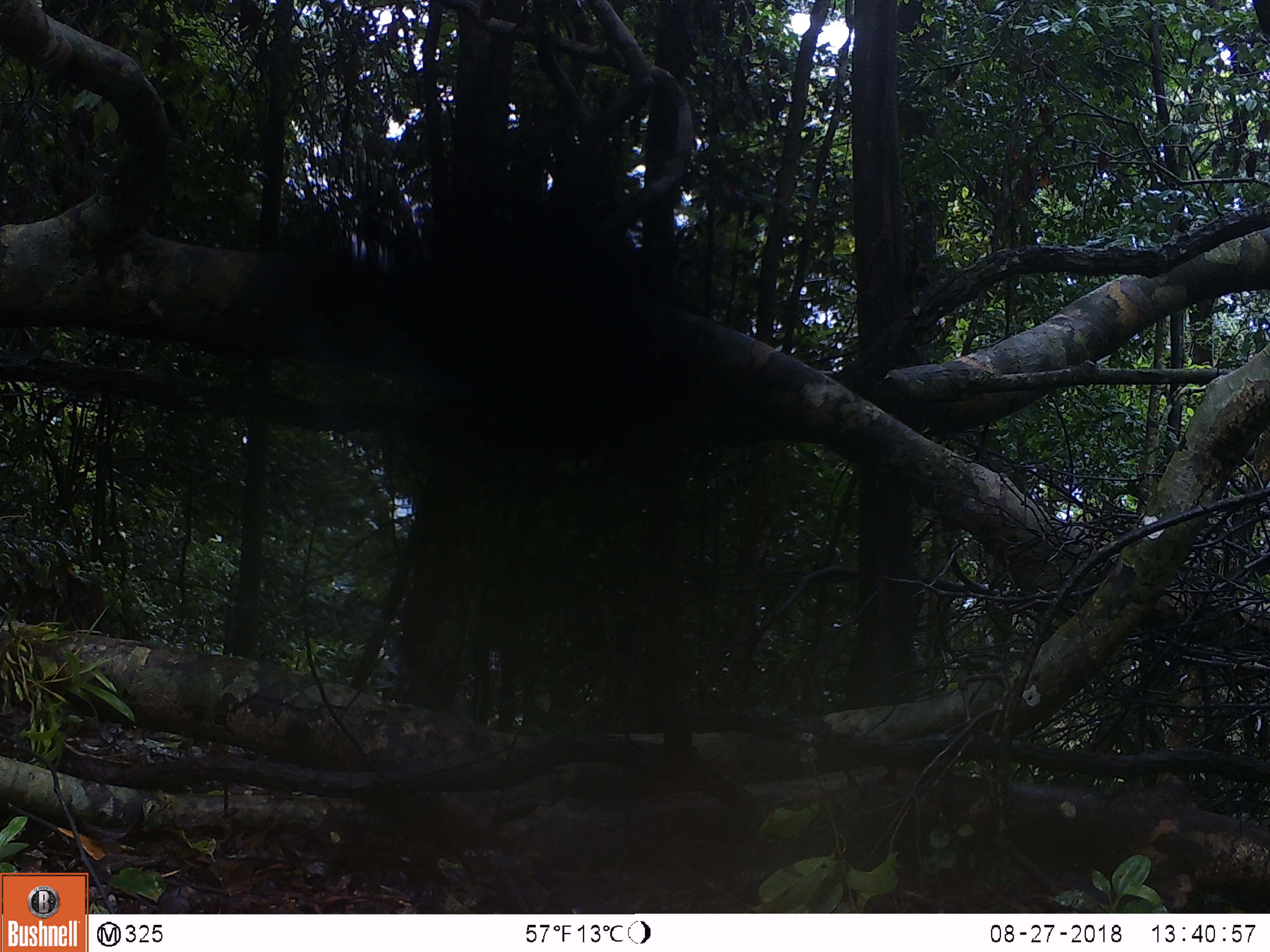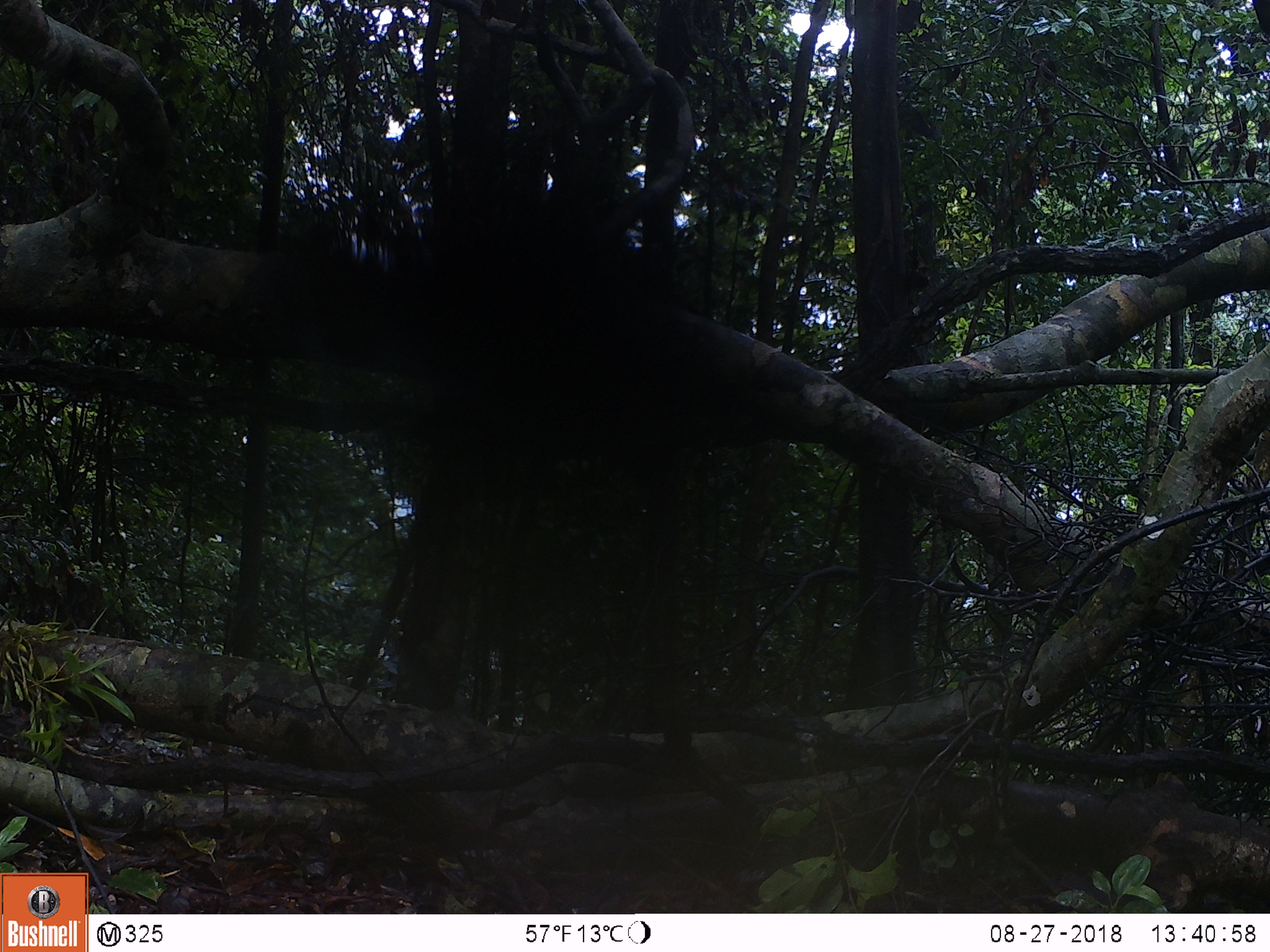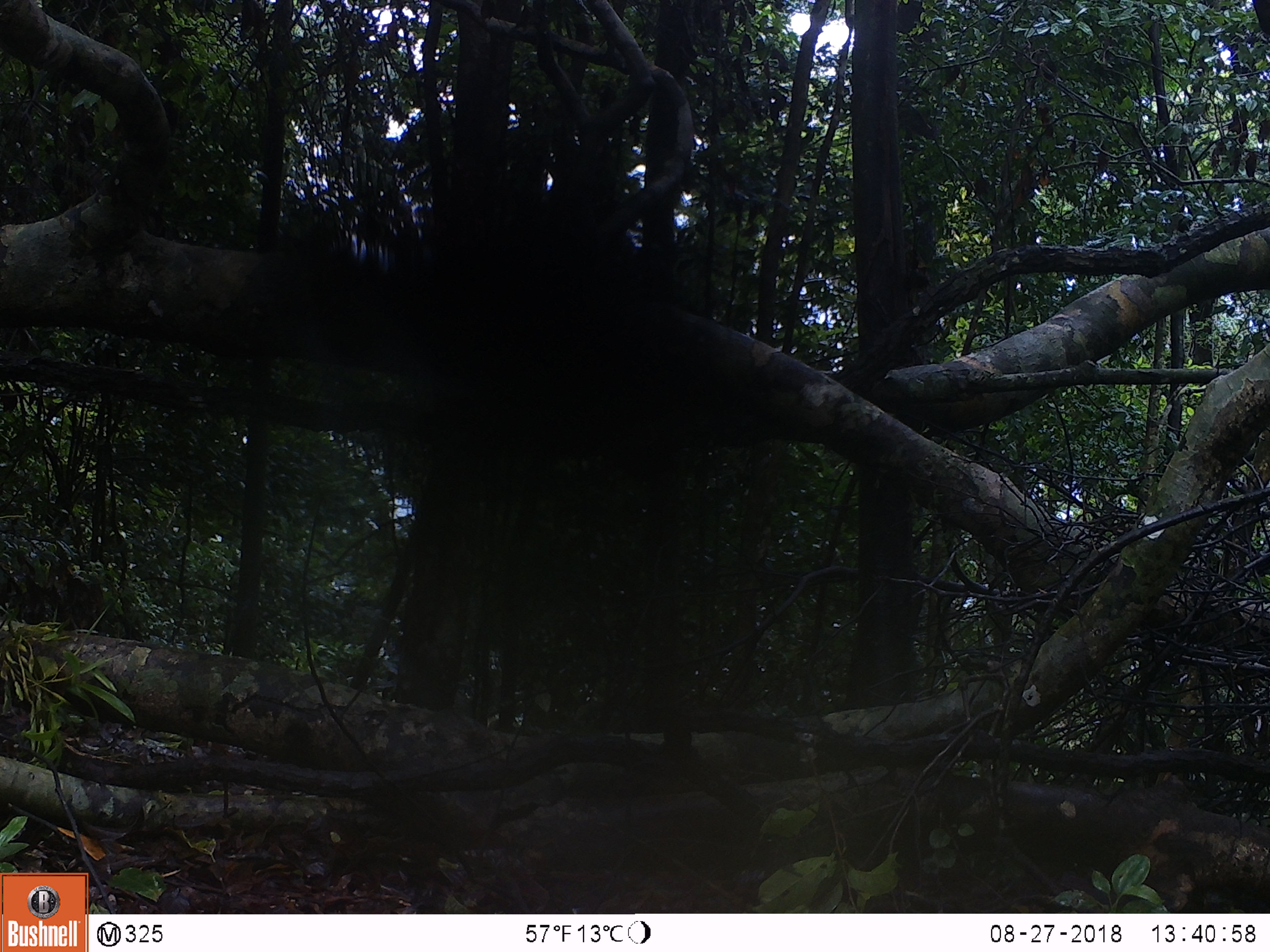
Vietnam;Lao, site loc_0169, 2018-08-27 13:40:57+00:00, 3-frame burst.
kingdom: Animalia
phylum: Chordata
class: Mammalia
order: Artiodactyla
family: Cervidae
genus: Muntiacus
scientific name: Muntiacus rooseveltorum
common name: roosevelt's muntjac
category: roosevelts muntjac group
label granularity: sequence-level